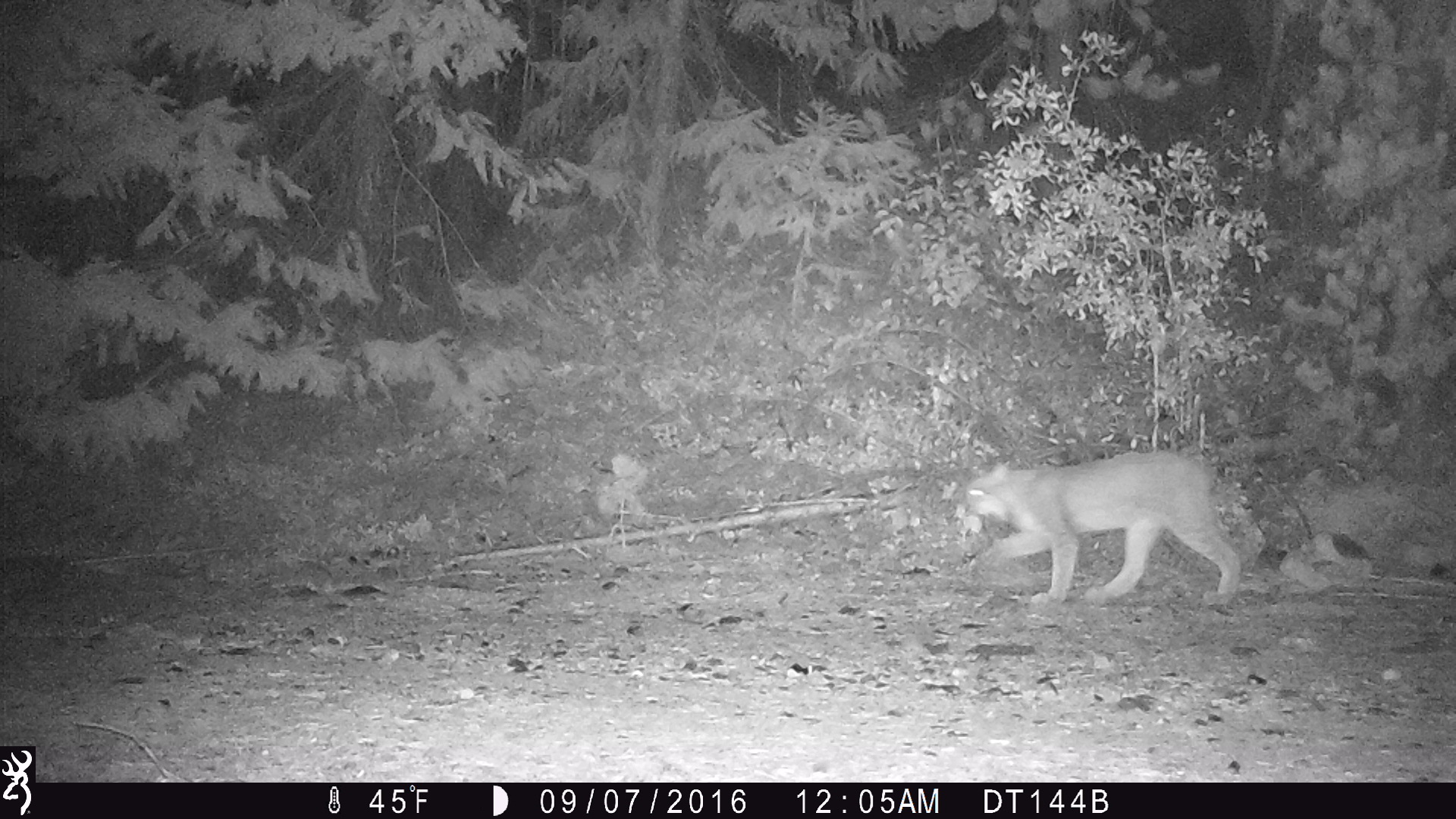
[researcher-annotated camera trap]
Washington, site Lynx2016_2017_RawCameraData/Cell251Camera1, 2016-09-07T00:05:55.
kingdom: Animalia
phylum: Chordata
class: Mammalia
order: Carnivora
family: Felidae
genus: Lynx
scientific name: Lynx canadensis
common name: canada lynx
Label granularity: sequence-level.